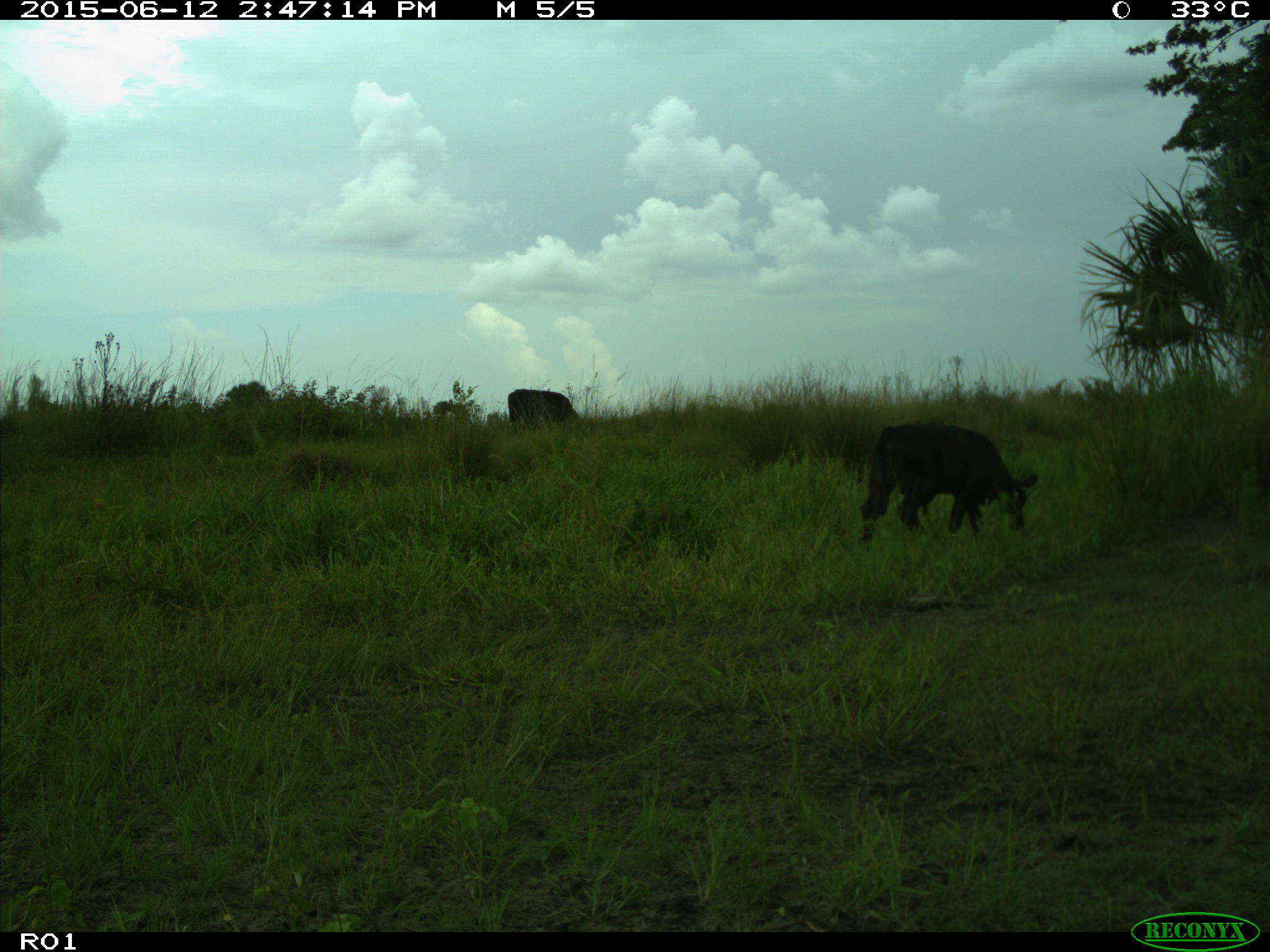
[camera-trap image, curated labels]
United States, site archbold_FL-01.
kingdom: Animalia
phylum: Chordata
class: Mammalia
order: Artiodactyla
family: Bovidae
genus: Bos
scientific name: Bos taurus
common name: domestic cow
Bos taurus (domestic cow).